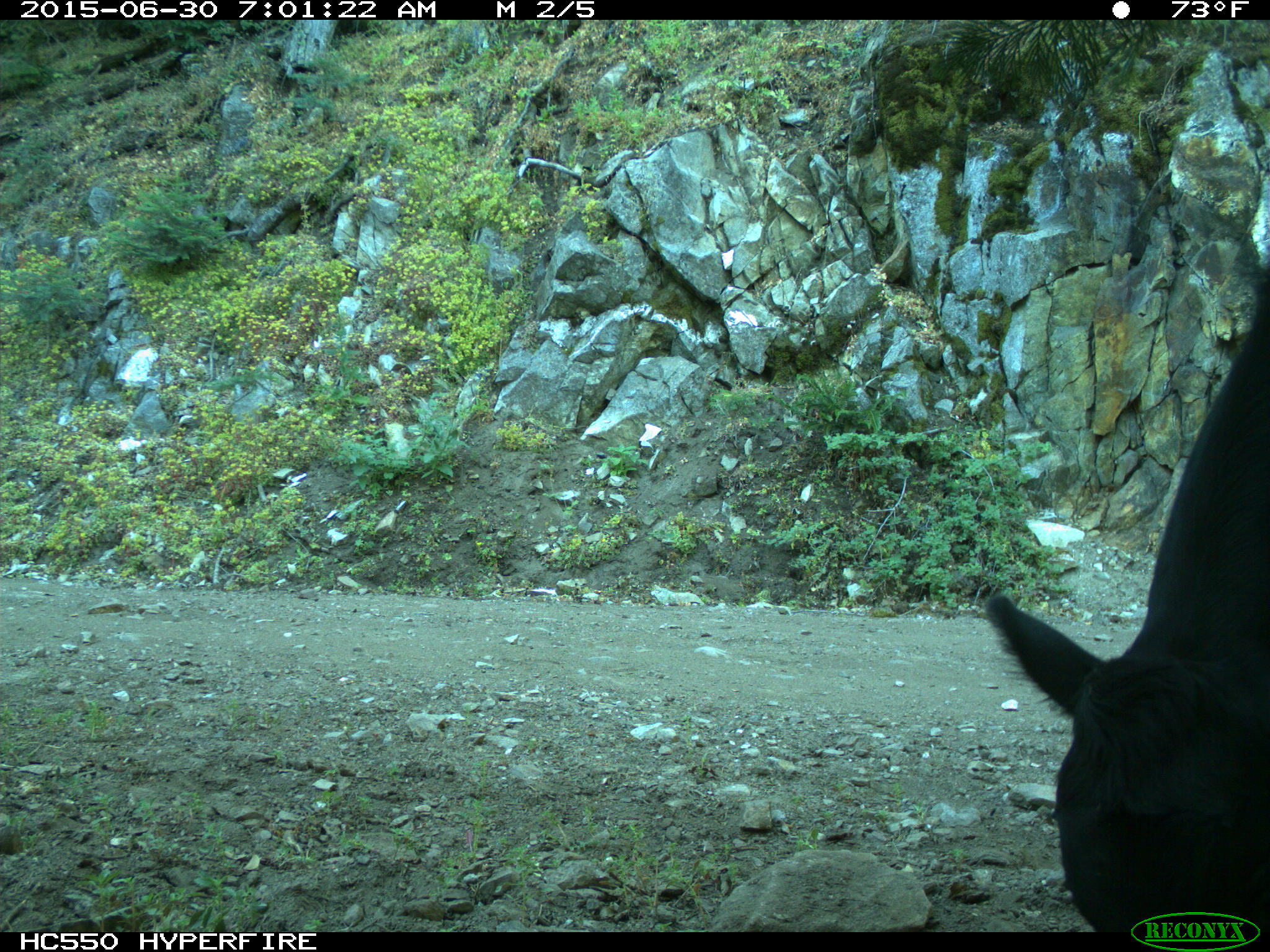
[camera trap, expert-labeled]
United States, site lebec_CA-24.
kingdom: Animalia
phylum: Chordata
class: Mammalia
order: Artiodactyla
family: Bovidae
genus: Bos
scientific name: Bos taurus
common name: domestic cow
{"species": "Bos taurus (domestic cow)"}